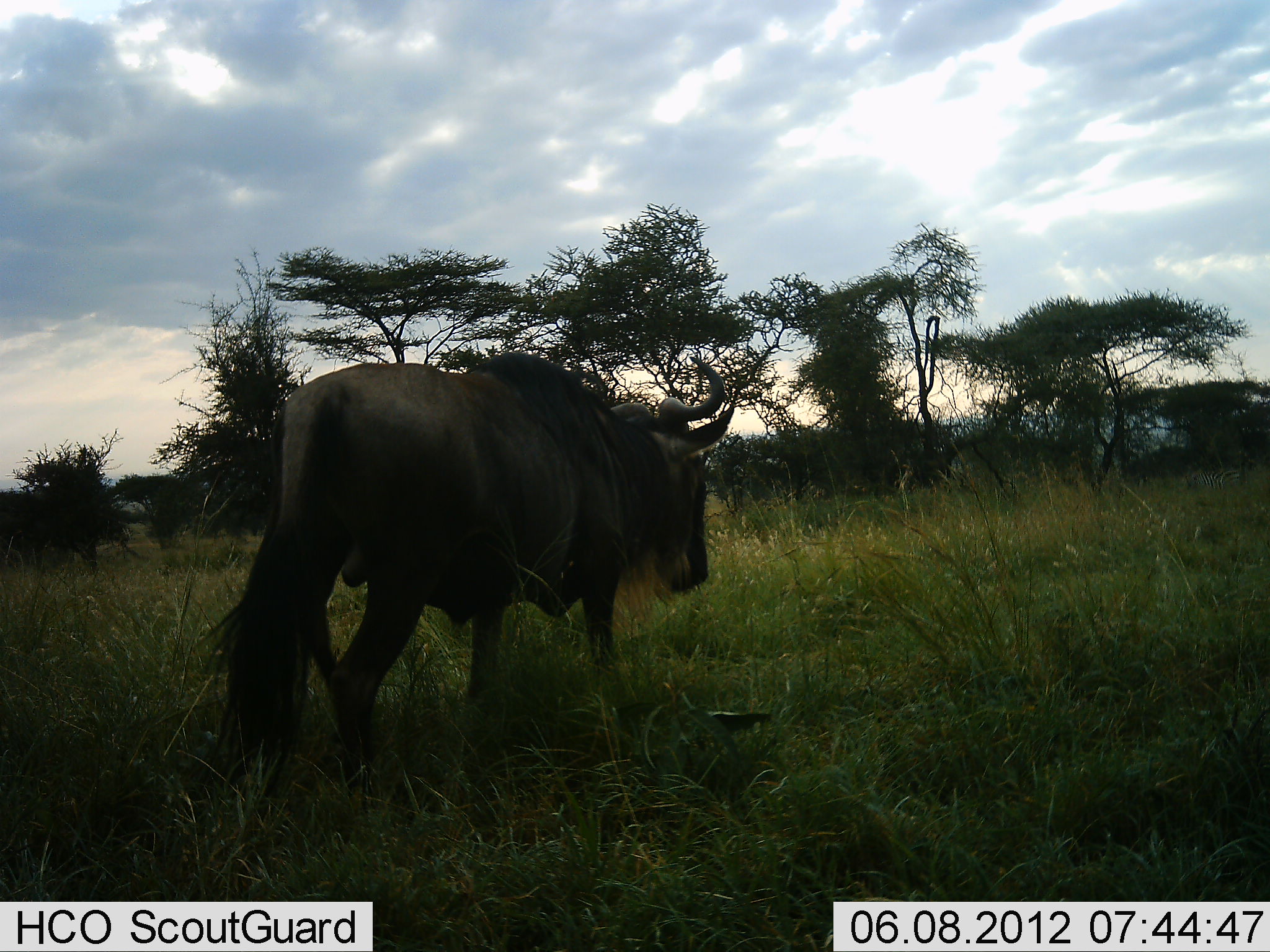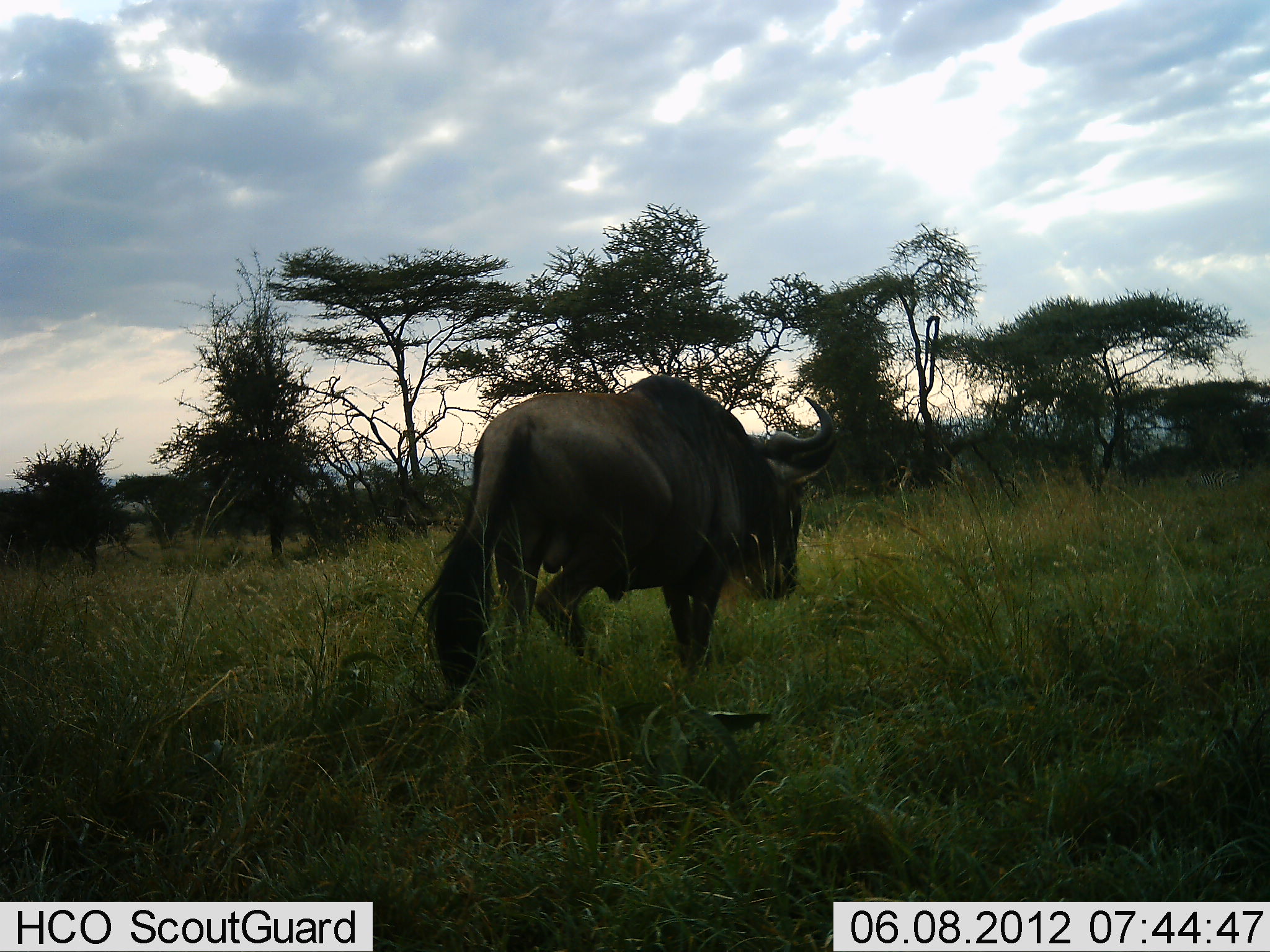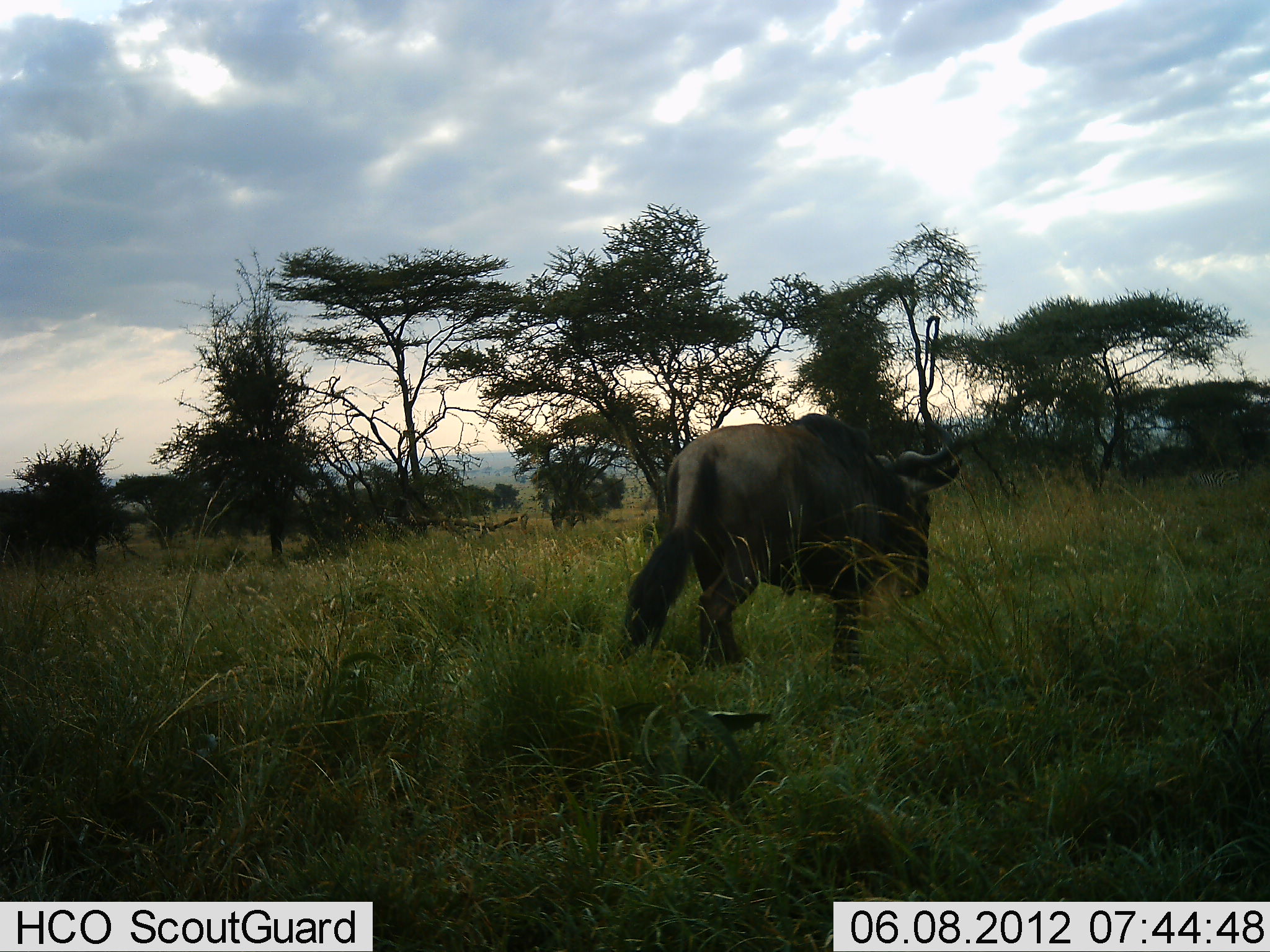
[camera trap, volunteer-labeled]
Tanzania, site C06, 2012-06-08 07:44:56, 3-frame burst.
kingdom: Animalia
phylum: Chordata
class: Mammalia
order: Artiodactyla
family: Bovidae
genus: Connochaetes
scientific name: Connochaetes taurinus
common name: blue wildebeest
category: wildebeest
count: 1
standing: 10%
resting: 0%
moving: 90%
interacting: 0%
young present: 0%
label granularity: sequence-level